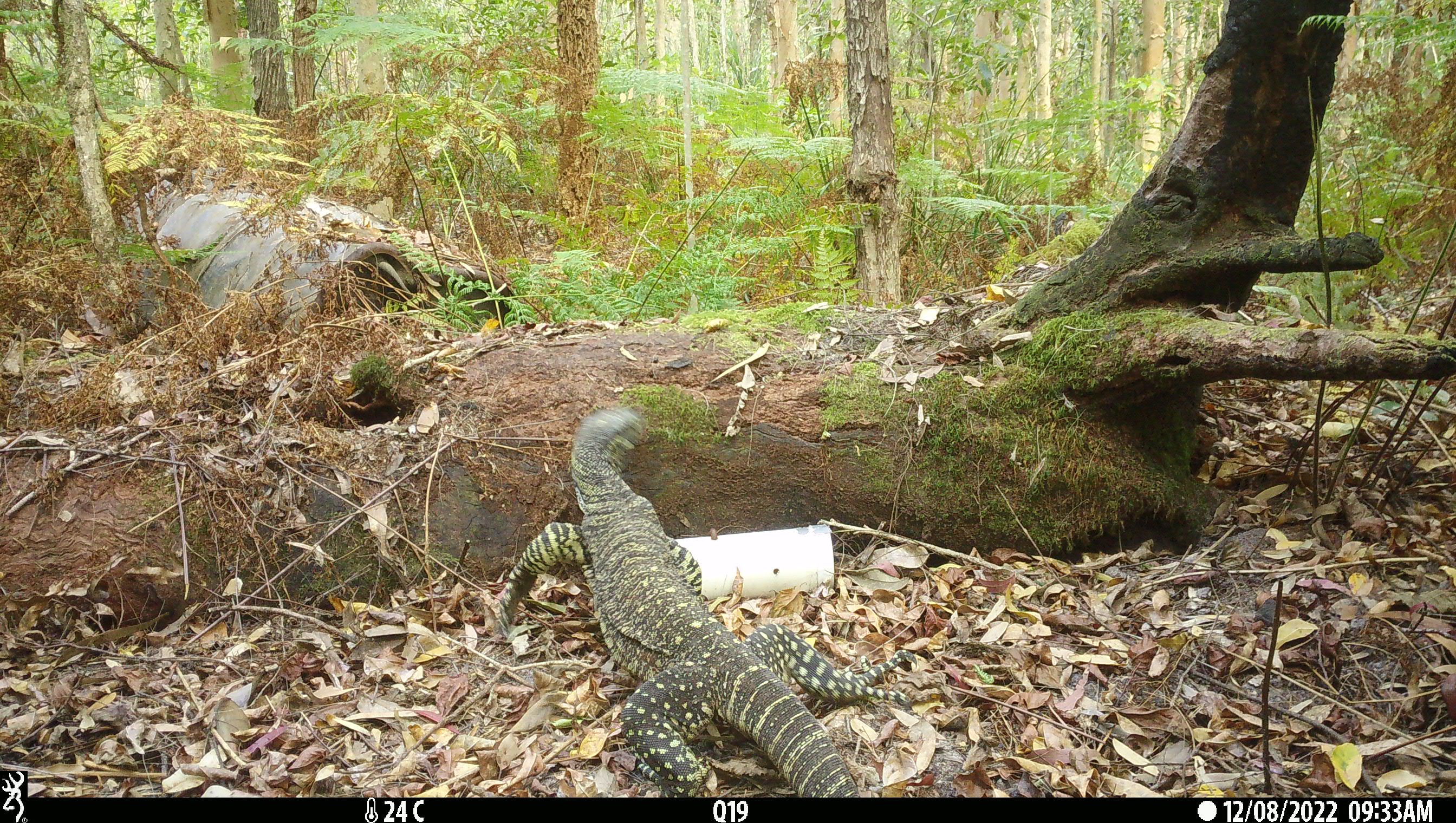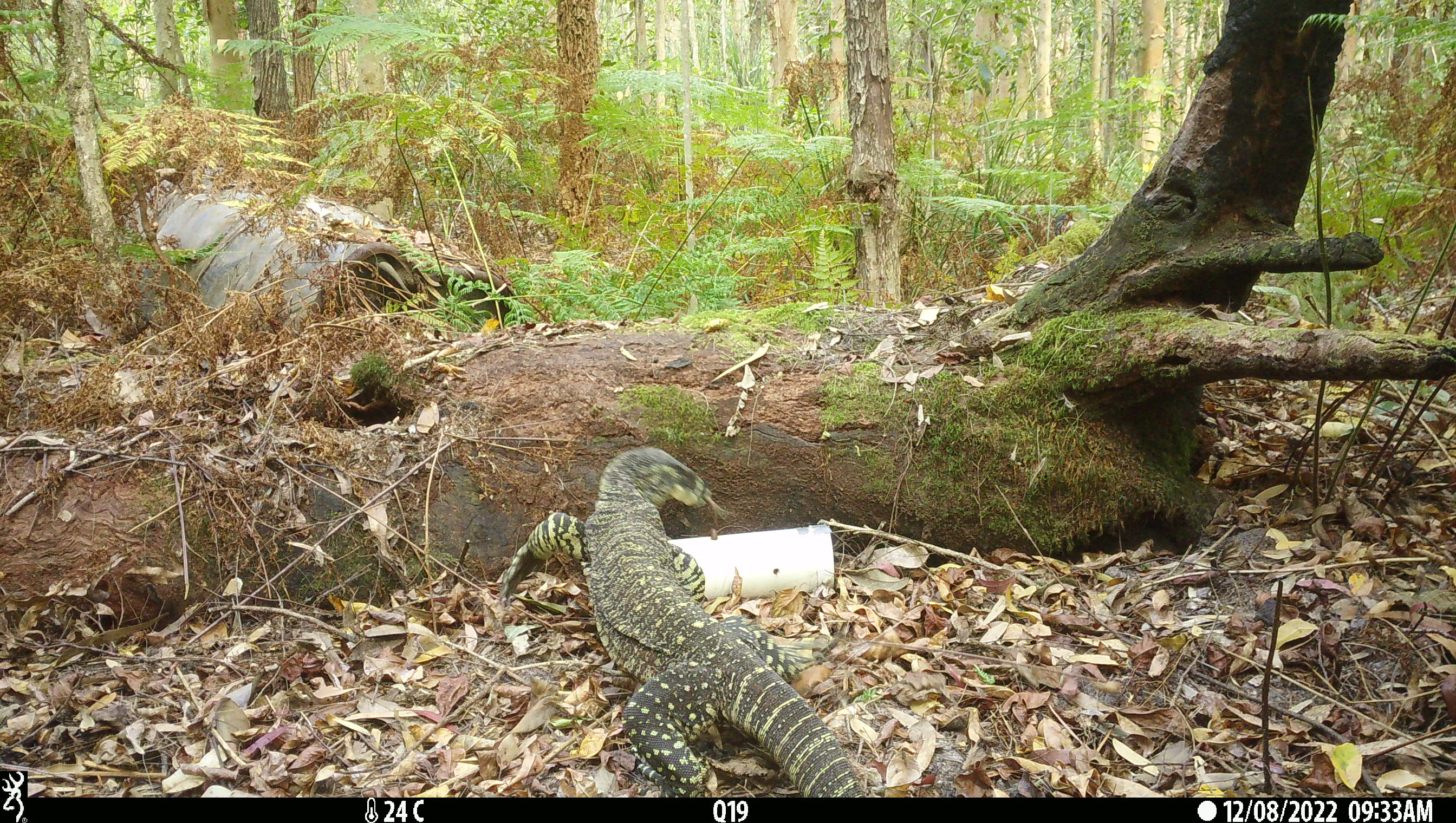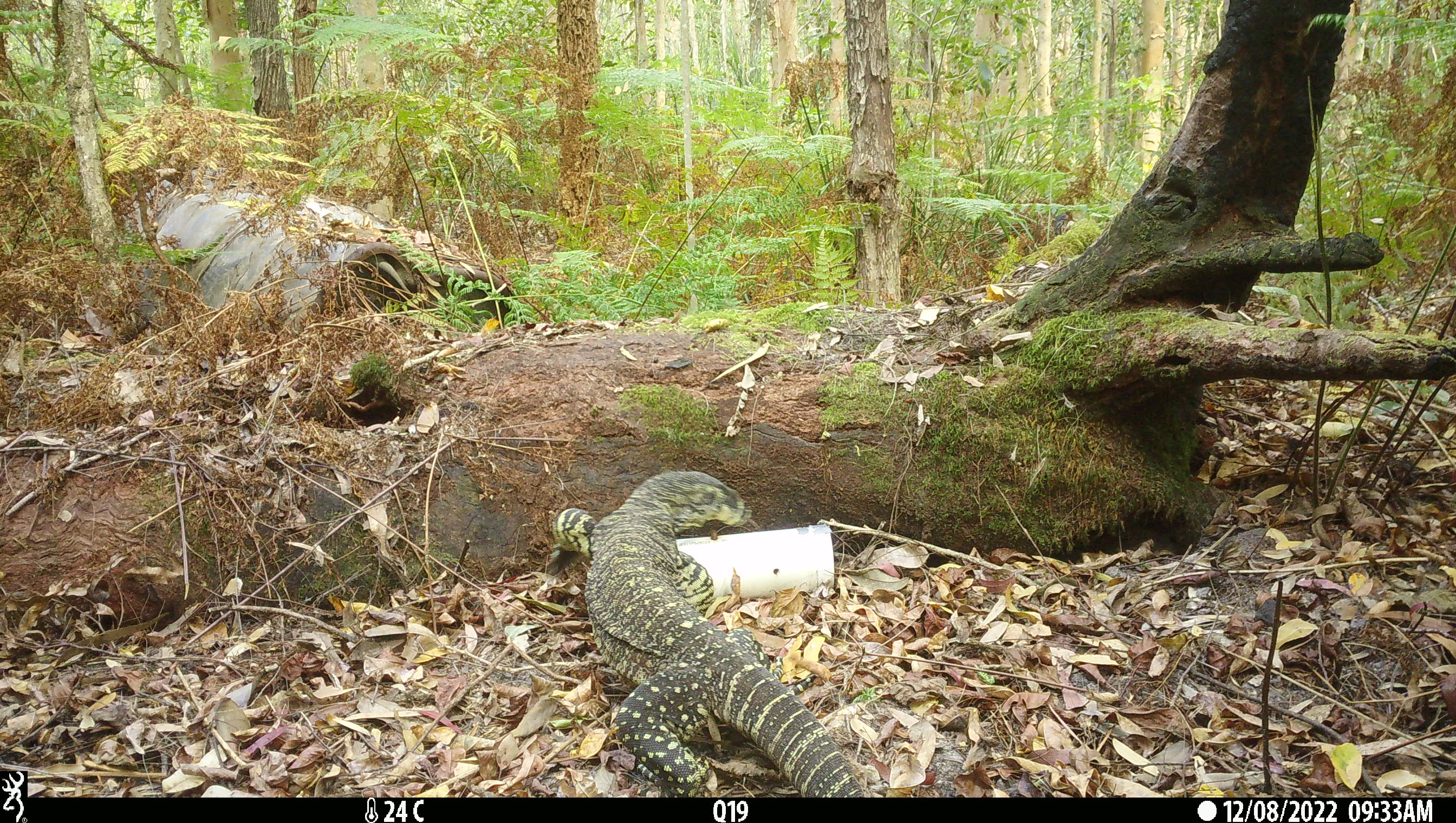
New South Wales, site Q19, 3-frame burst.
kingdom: Animalia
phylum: Chordata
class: Reptilia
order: Squamata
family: Varanidae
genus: Varanus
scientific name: Varanus varius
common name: lace monitor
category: goanna